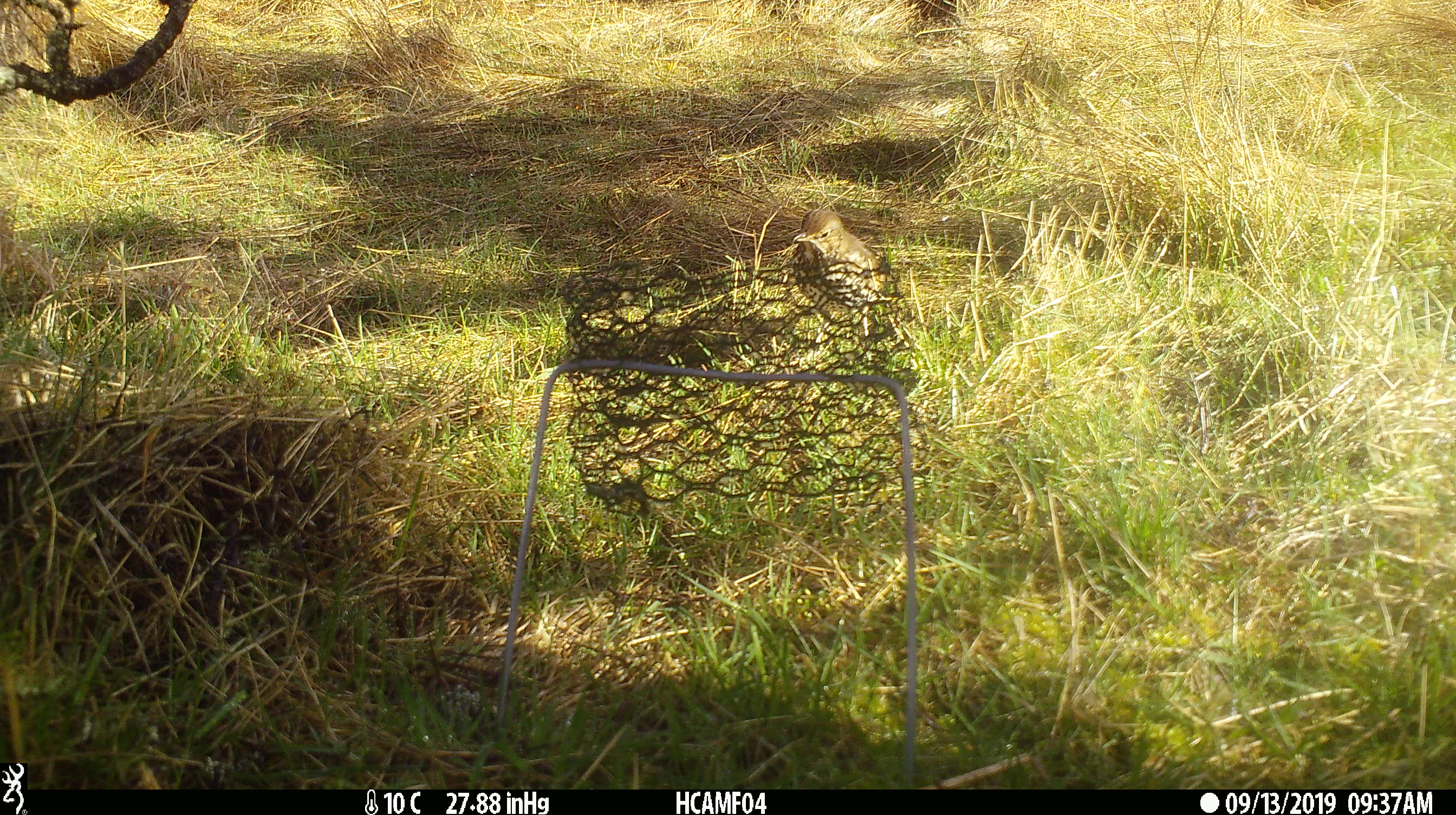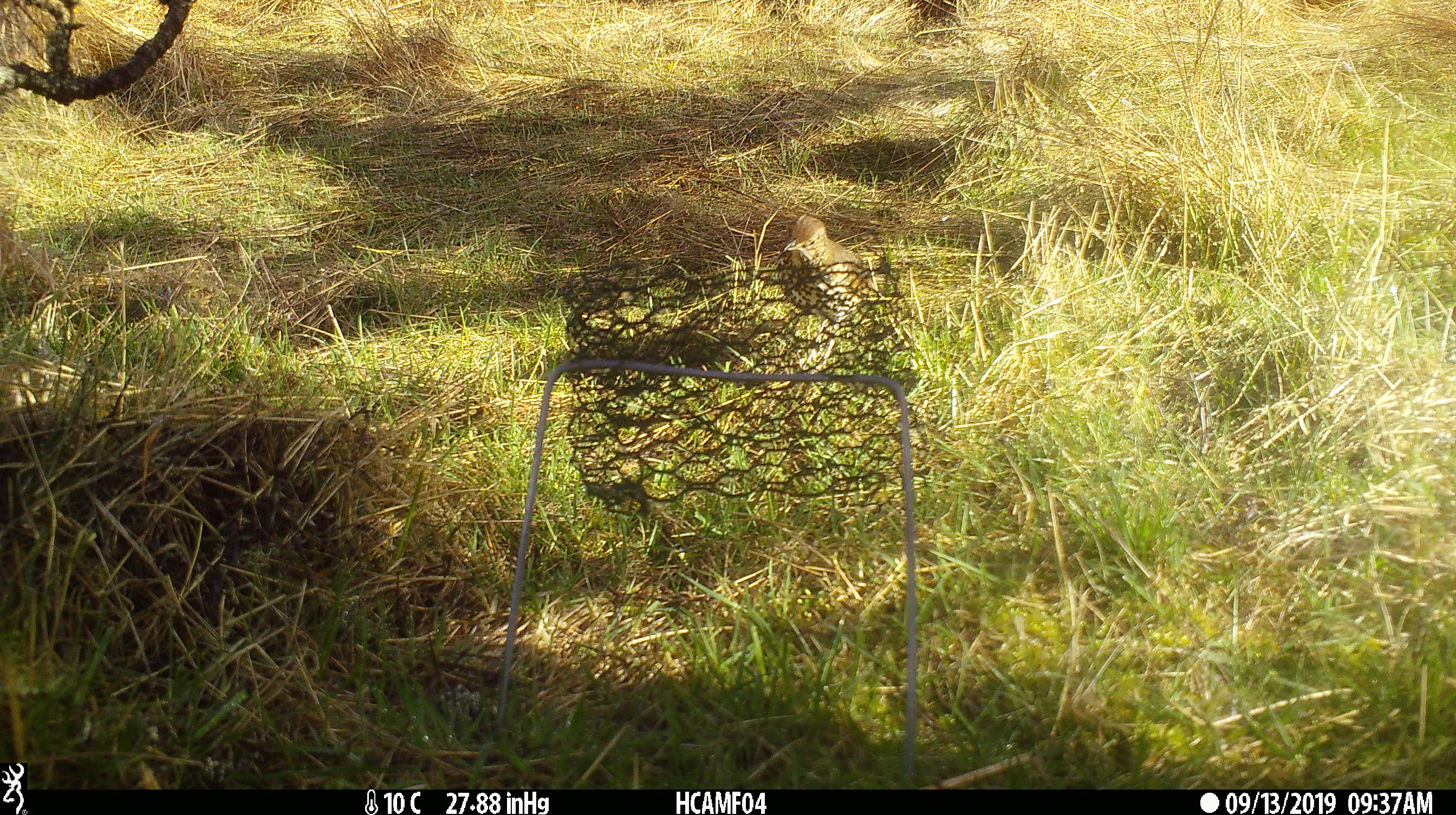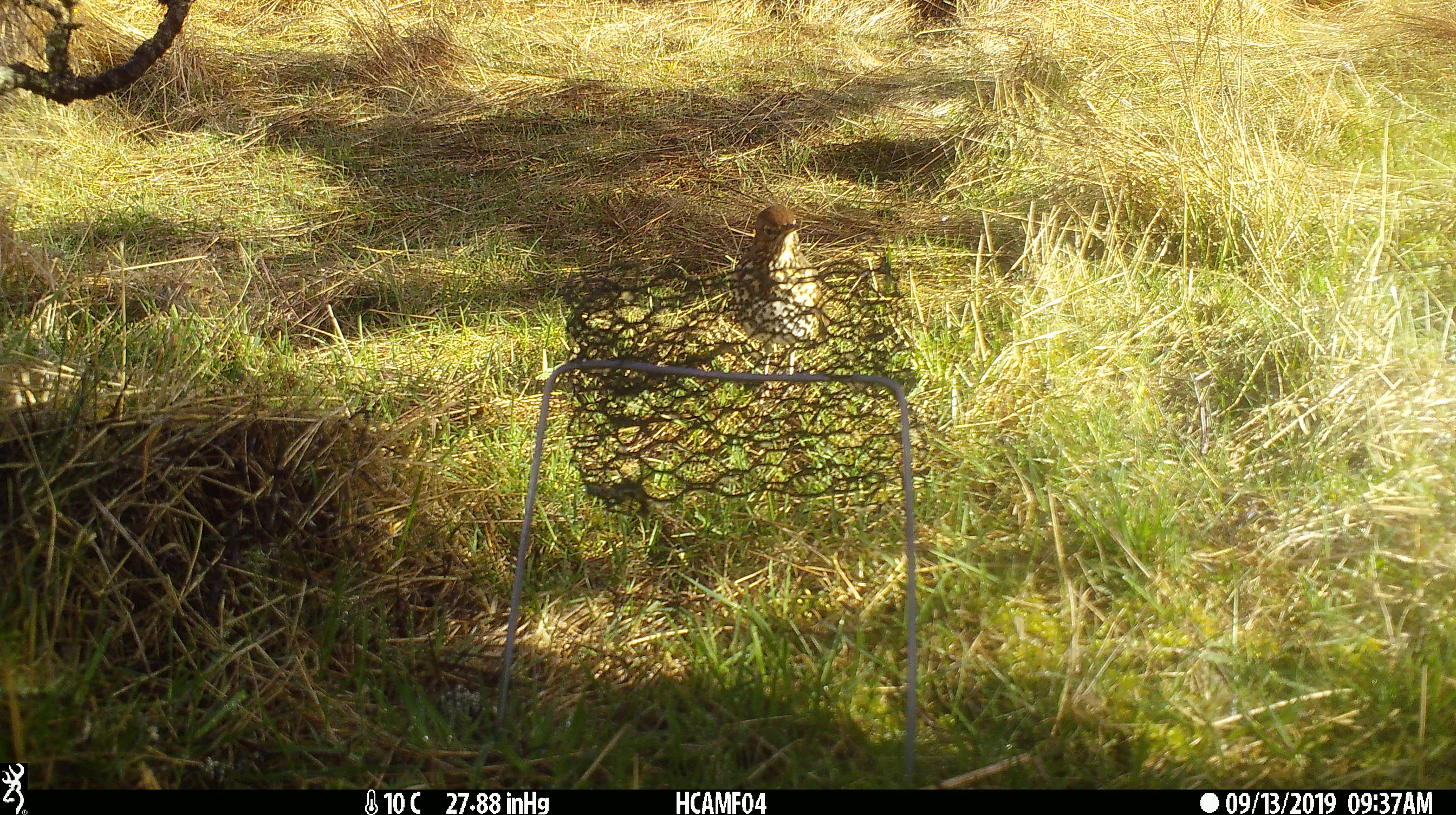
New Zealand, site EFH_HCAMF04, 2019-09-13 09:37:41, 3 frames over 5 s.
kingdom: Animalia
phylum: Chordata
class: Aves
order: Passeriformes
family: Turdidae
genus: Turdus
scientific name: Turdus philomelos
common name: song thrush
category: thrush